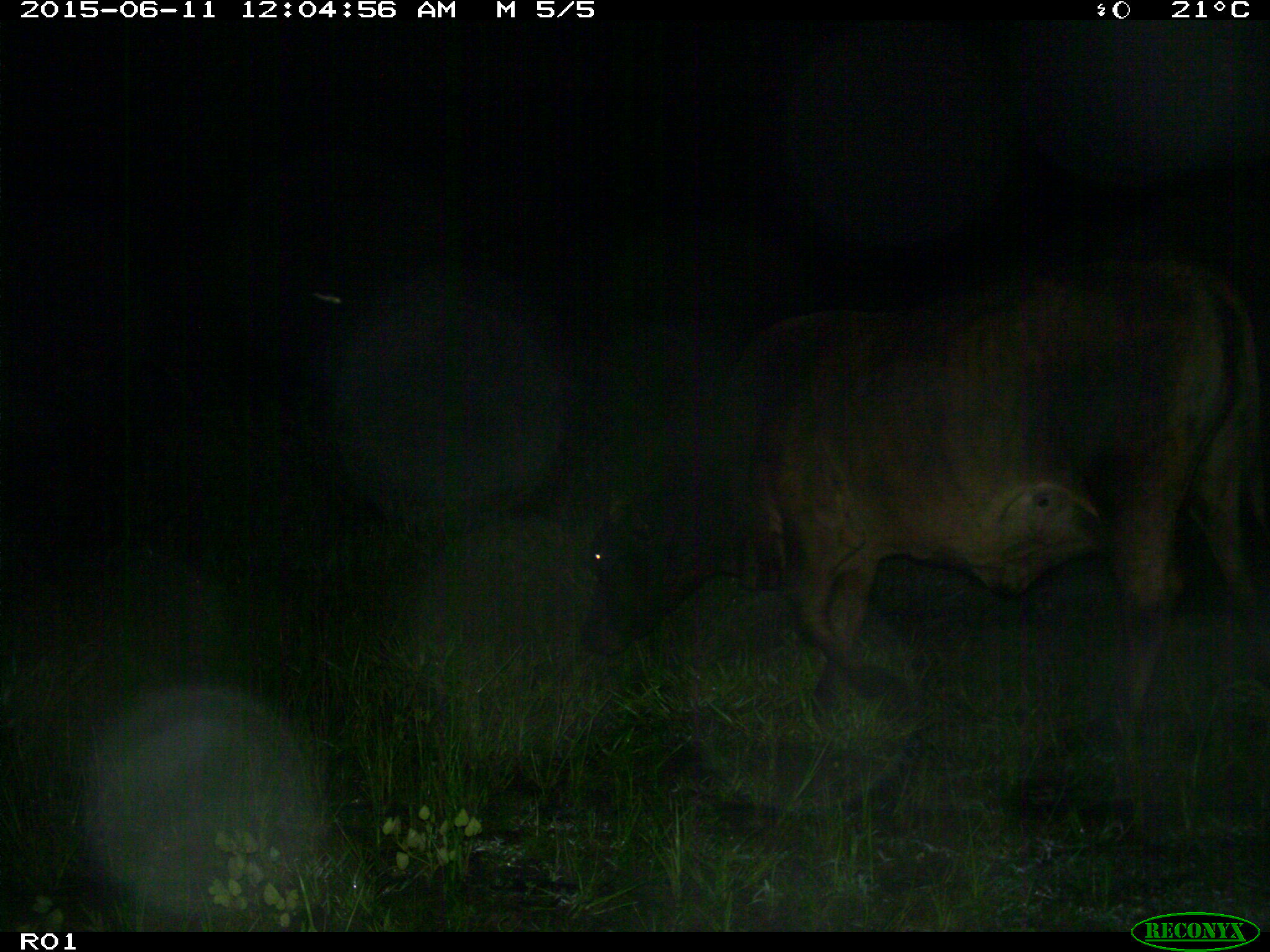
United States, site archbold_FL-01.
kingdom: Animalia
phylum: Chordata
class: Mammalia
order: Artiodactyla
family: Bovidae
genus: Bos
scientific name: Bos taurus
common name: domestic cow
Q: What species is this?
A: Bos taurus (domestic cow).